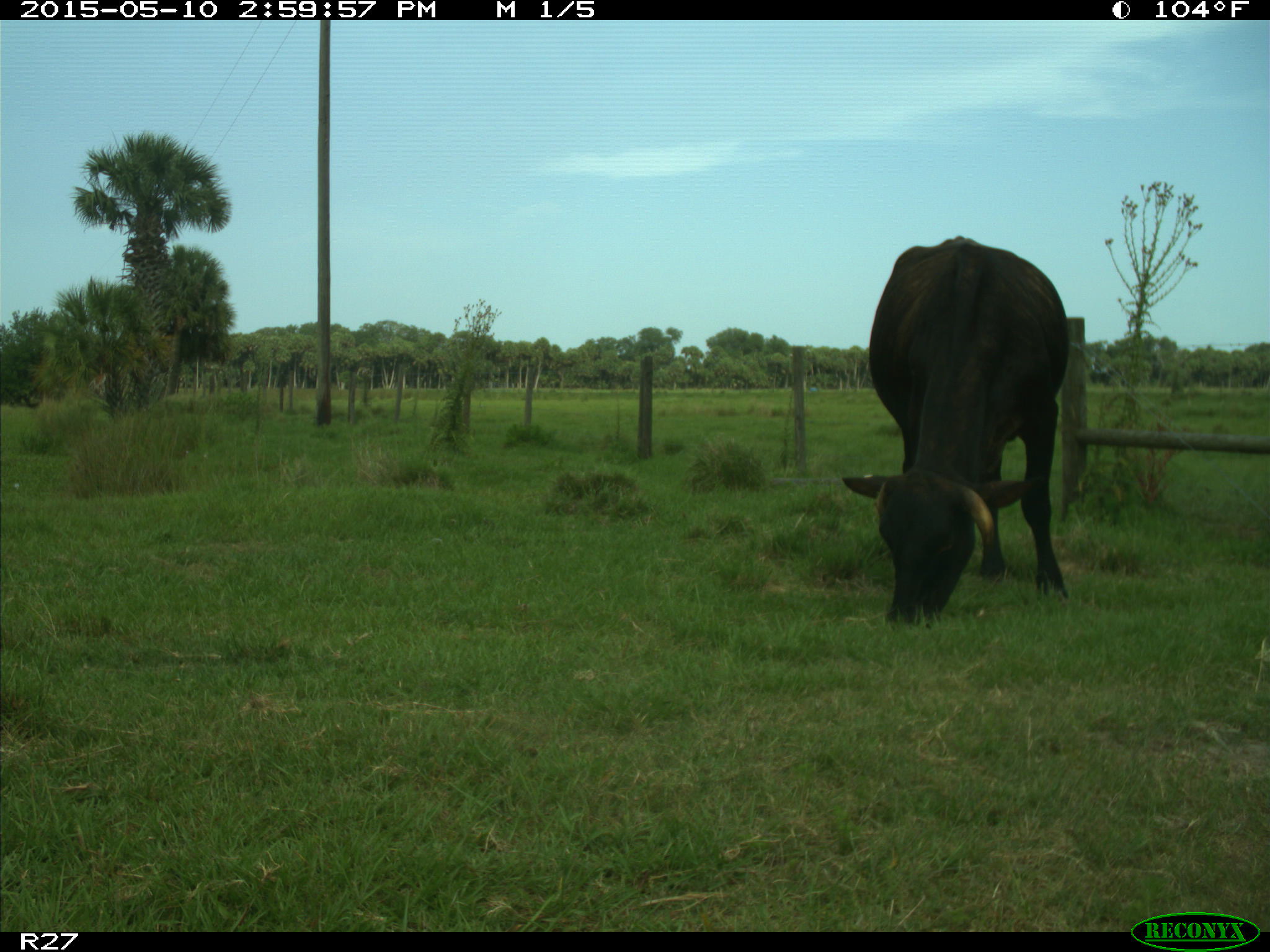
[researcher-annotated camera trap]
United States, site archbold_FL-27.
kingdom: Animalia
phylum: Chordata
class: Mammalia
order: Artiodactyla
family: Bovidae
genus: Bos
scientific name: Bos taurus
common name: domestic cow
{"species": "Bos taurus (domestic cow)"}